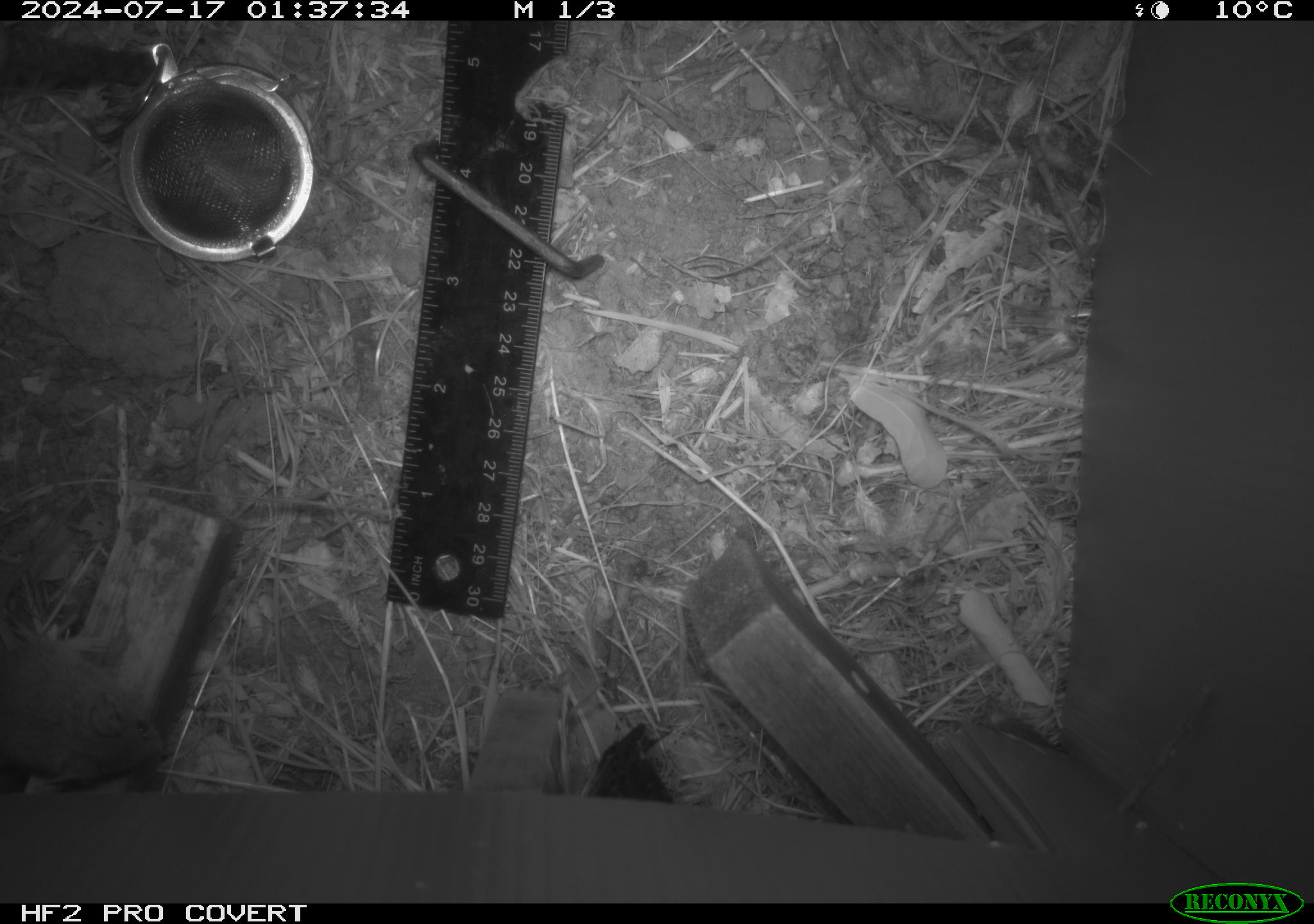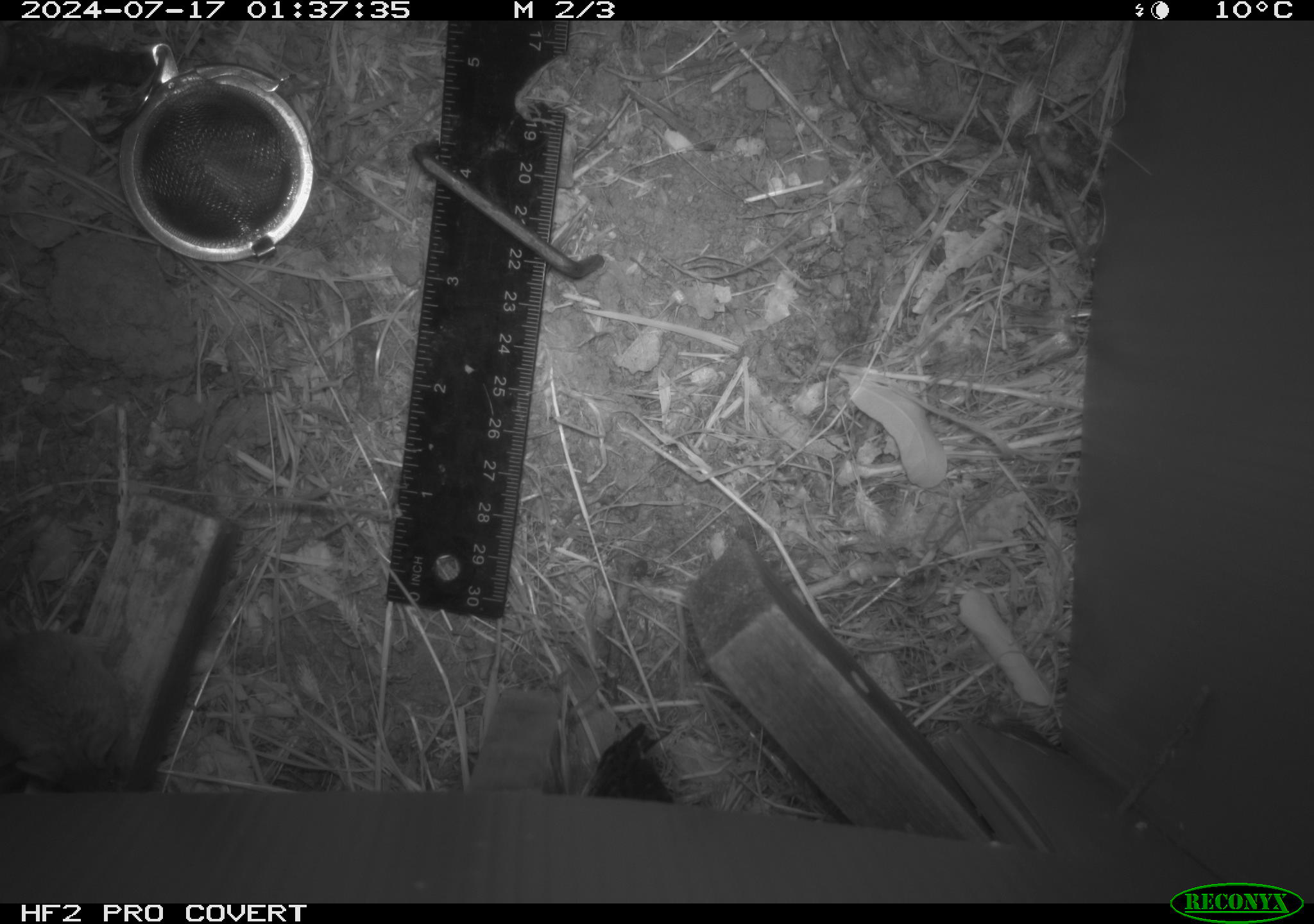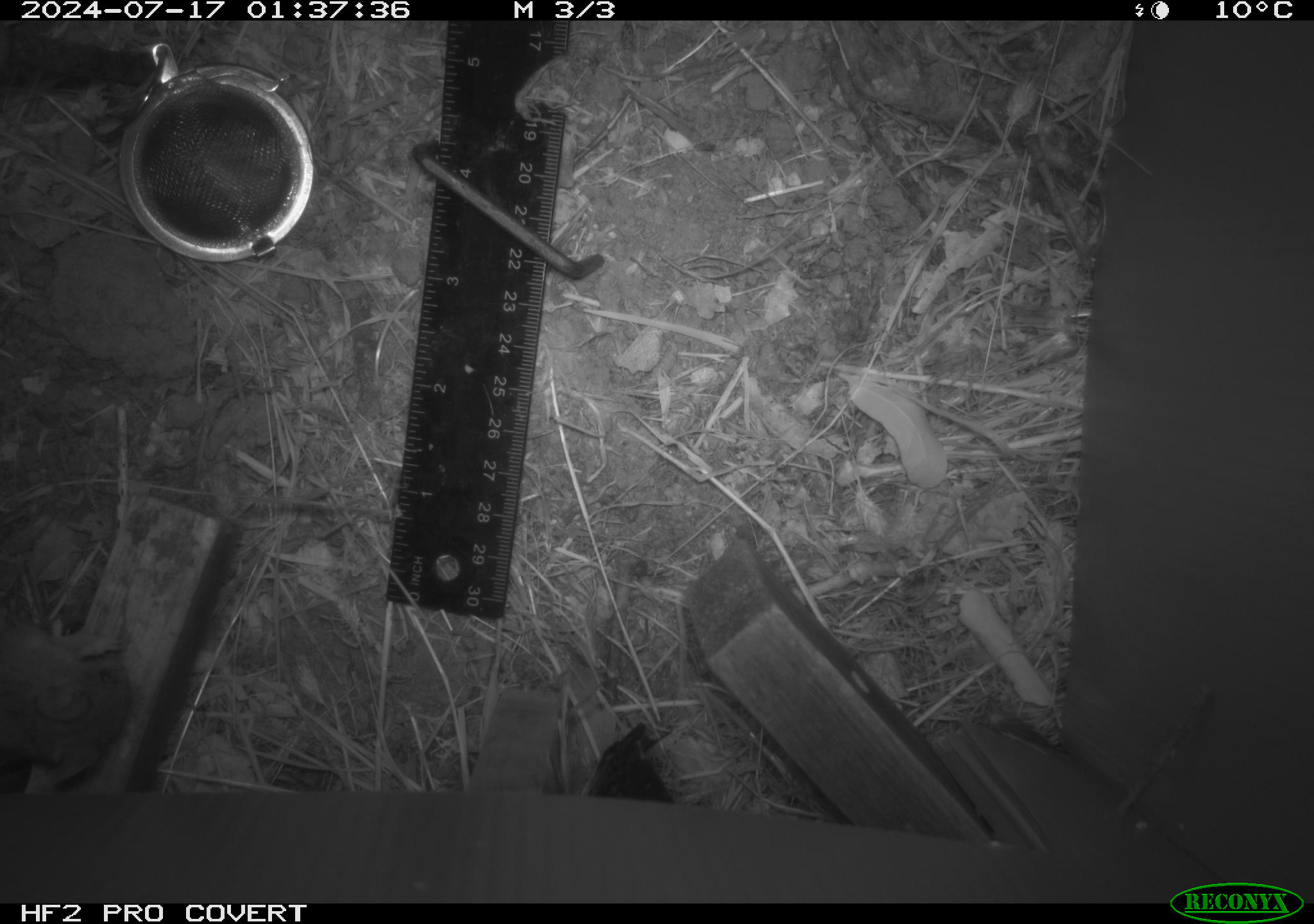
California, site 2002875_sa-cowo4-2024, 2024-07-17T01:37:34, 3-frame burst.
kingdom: Animalia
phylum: Chordata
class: Mammalia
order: Rodentia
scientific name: Rodentia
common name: mouse species